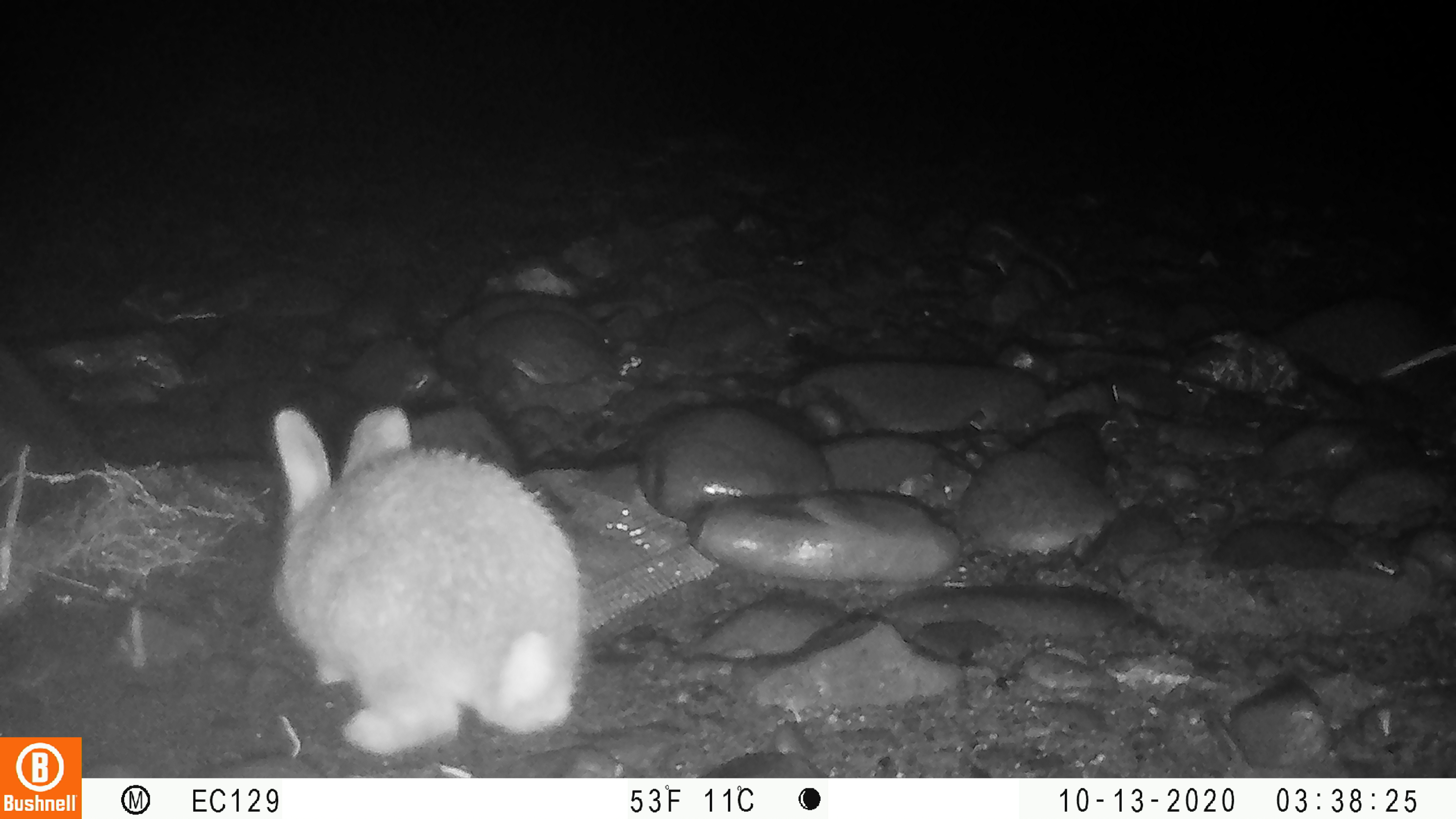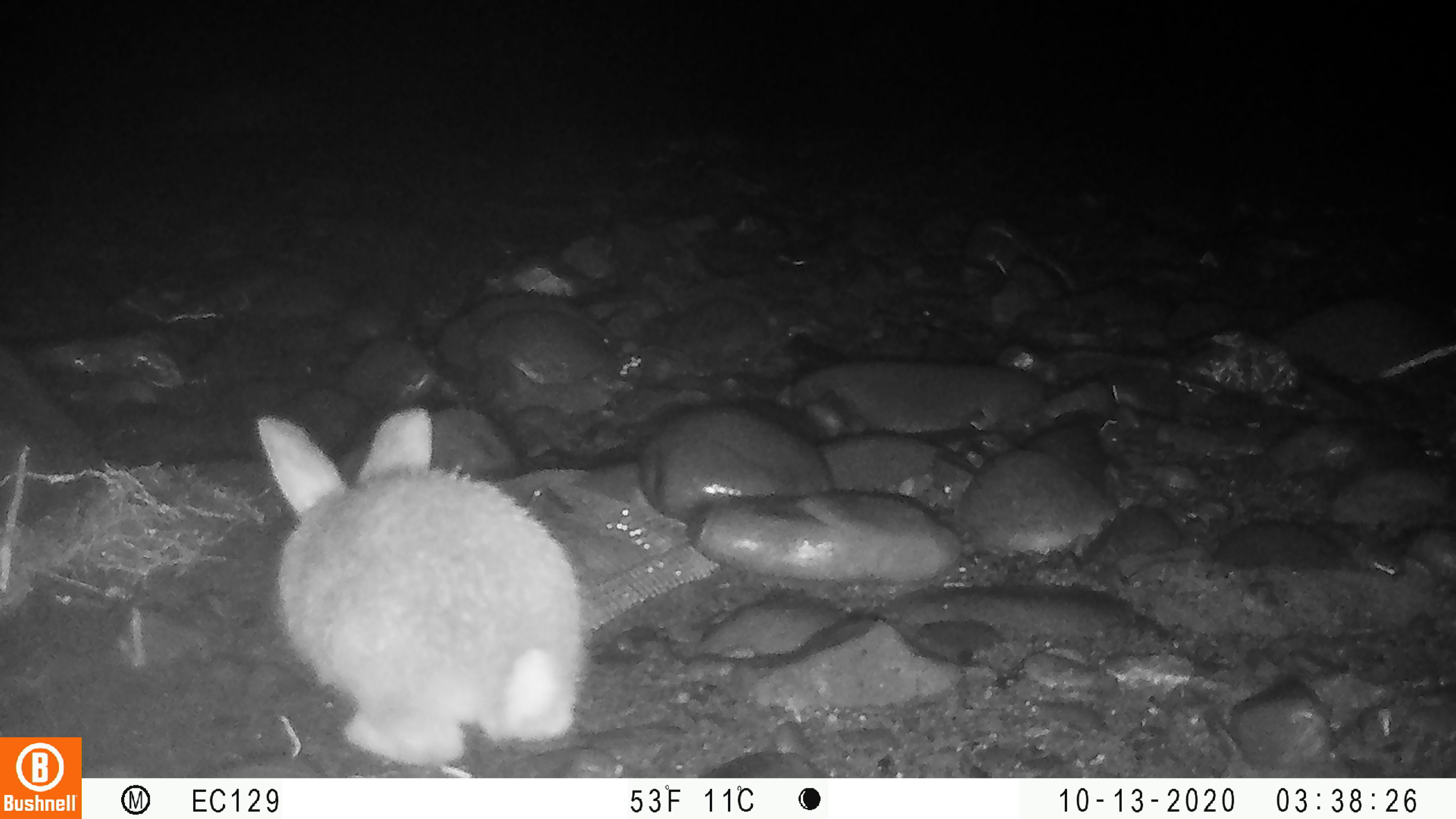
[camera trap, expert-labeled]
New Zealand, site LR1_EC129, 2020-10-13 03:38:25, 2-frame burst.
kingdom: Animalia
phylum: Chordata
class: Mammalia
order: Lagomorpha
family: Leporidae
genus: Oryctolagus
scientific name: Oryctolagus cuniculus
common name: european rabbit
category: rabbit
Rabbit (european rabbit) (Oryctolagus cuniculus).